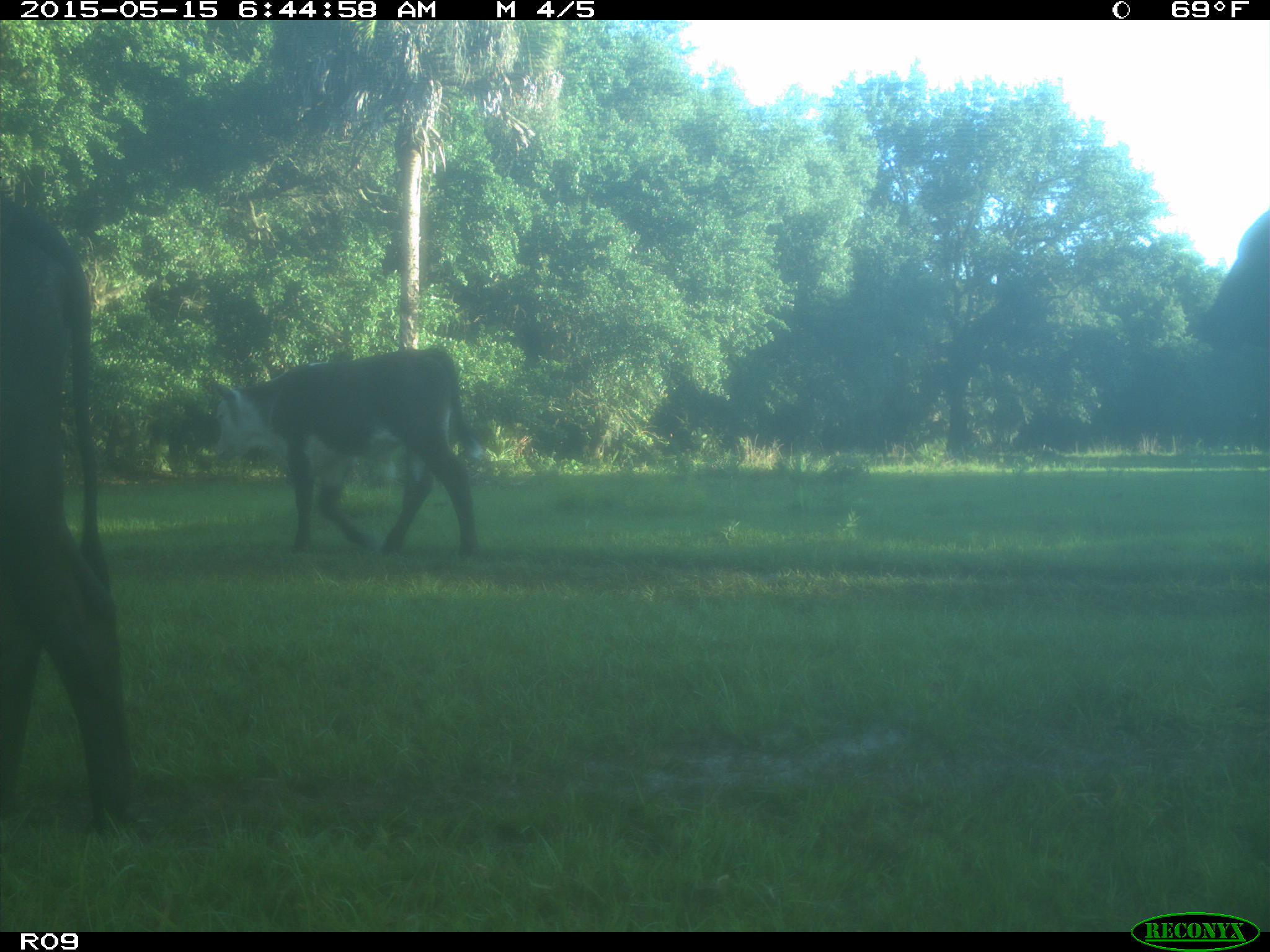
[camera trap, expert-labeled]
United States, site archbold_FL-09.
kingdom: Animalia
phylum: Chordata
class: Mammalia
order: Artiodactyla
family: Bovidae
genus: Bos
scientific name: Bos taurus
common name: domestic cow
Bos taurus (domestic cow).